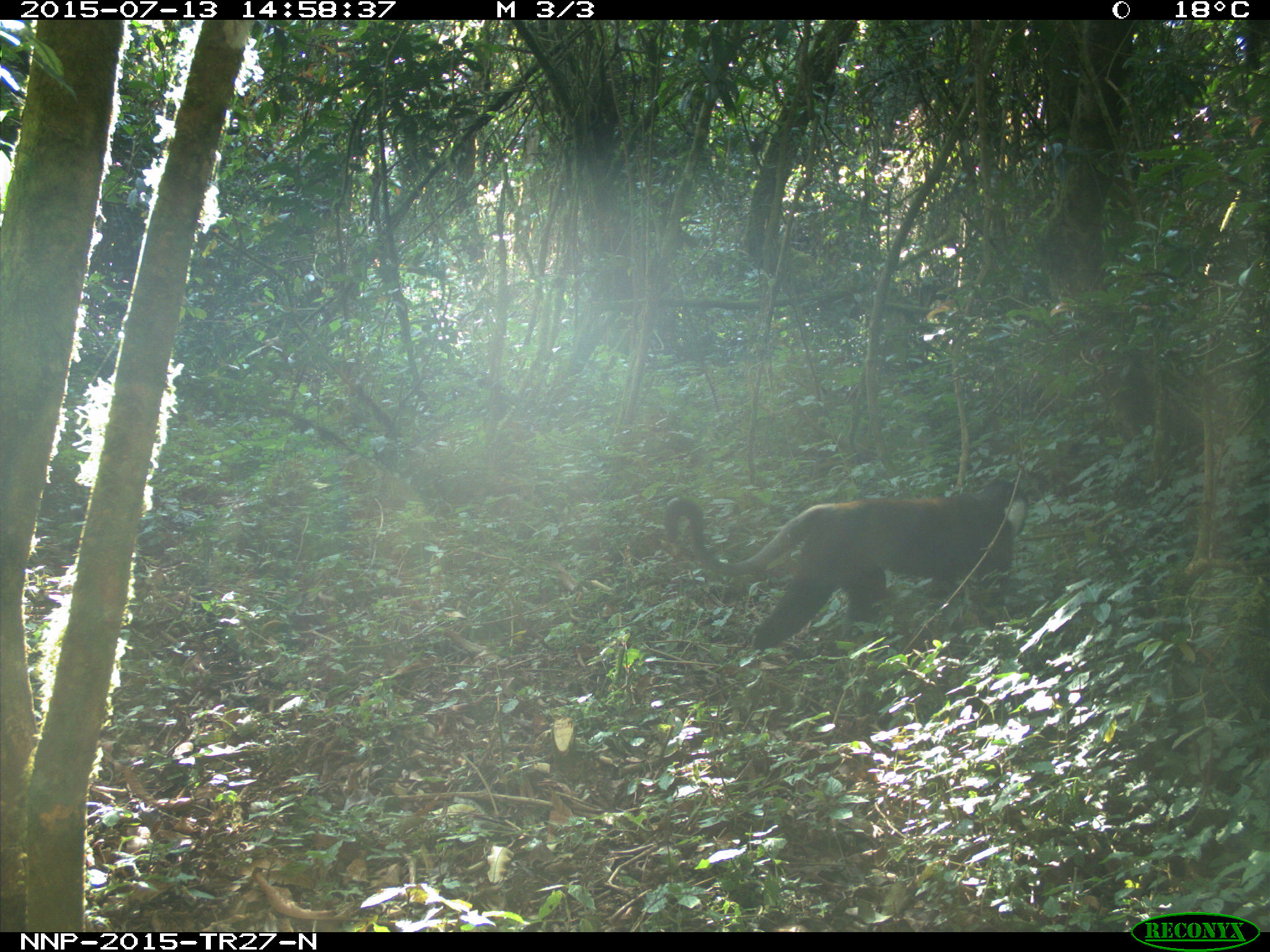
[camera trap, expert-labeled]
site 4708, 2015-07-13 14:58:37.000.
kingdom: Animalia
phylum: Chordata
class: Mammalia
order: Primates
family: Cercopithecidae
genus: Allochrocebus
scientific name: Allochrocebus lhoesti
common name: l'hoest's monkey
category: cercopithecus lhoesti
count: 1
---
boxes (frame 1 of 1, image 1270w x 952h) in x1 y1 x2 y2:
cercopithecus lhoesti: 656 475 1035 659